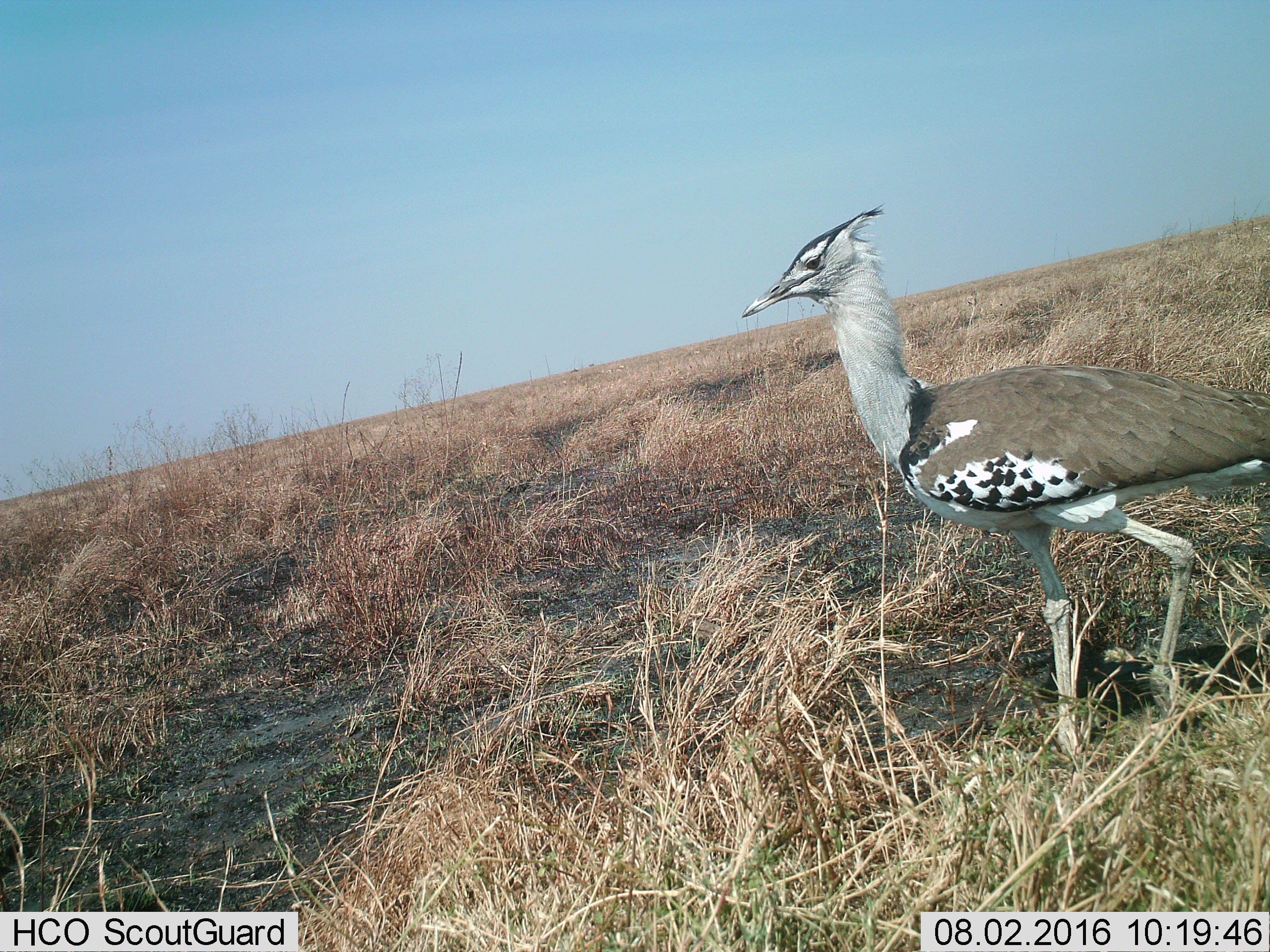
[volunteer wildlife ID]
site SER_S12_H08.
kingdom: Animalia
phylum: Chordata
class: Aves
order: Otidiformes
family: Otididae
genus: Ardeotis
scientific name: Ardeotis kori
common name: kori bustard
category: bustardkori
Bustardkori (kori bustard) (Ardeotis kori), count 1. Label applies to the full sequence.